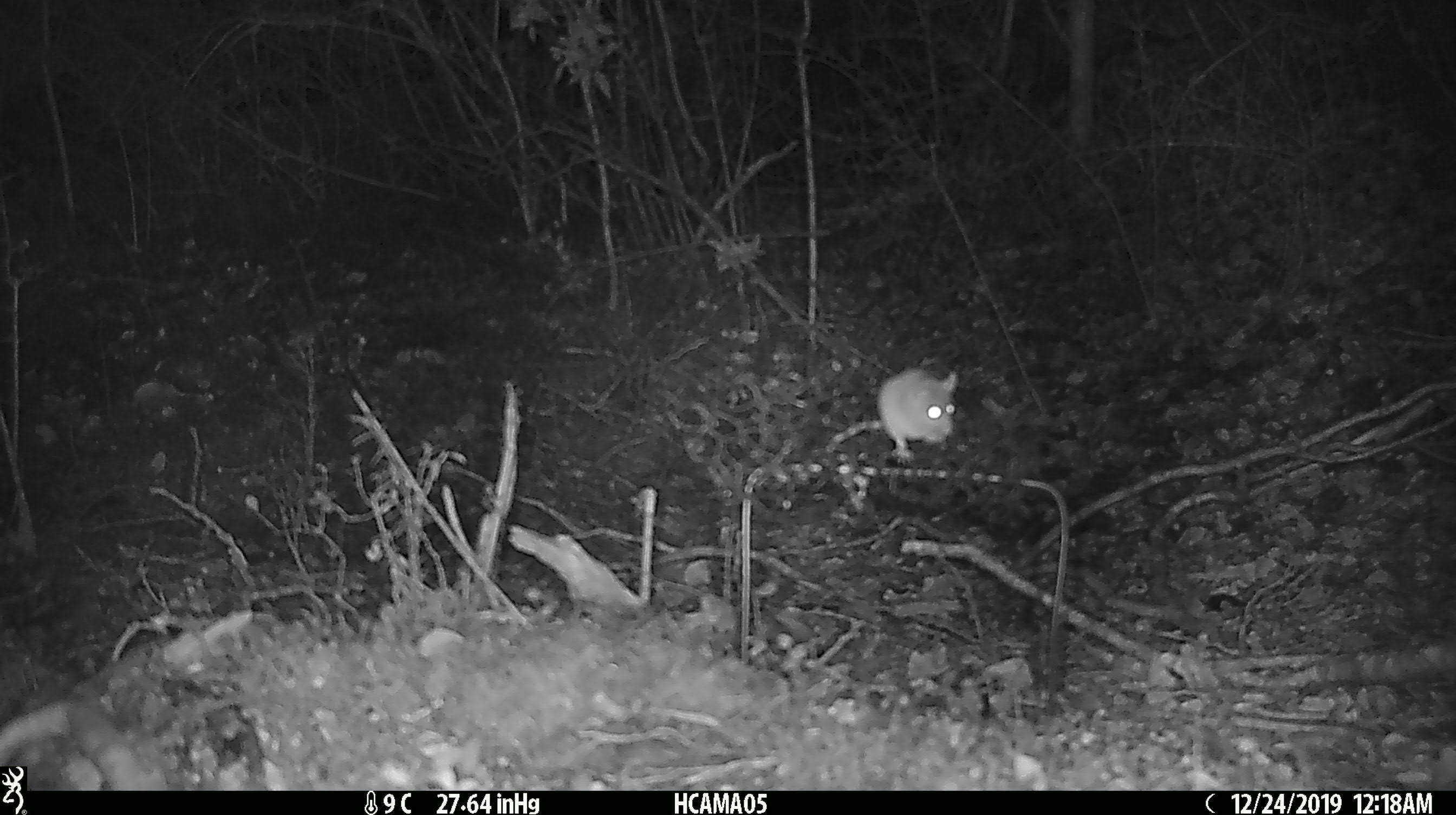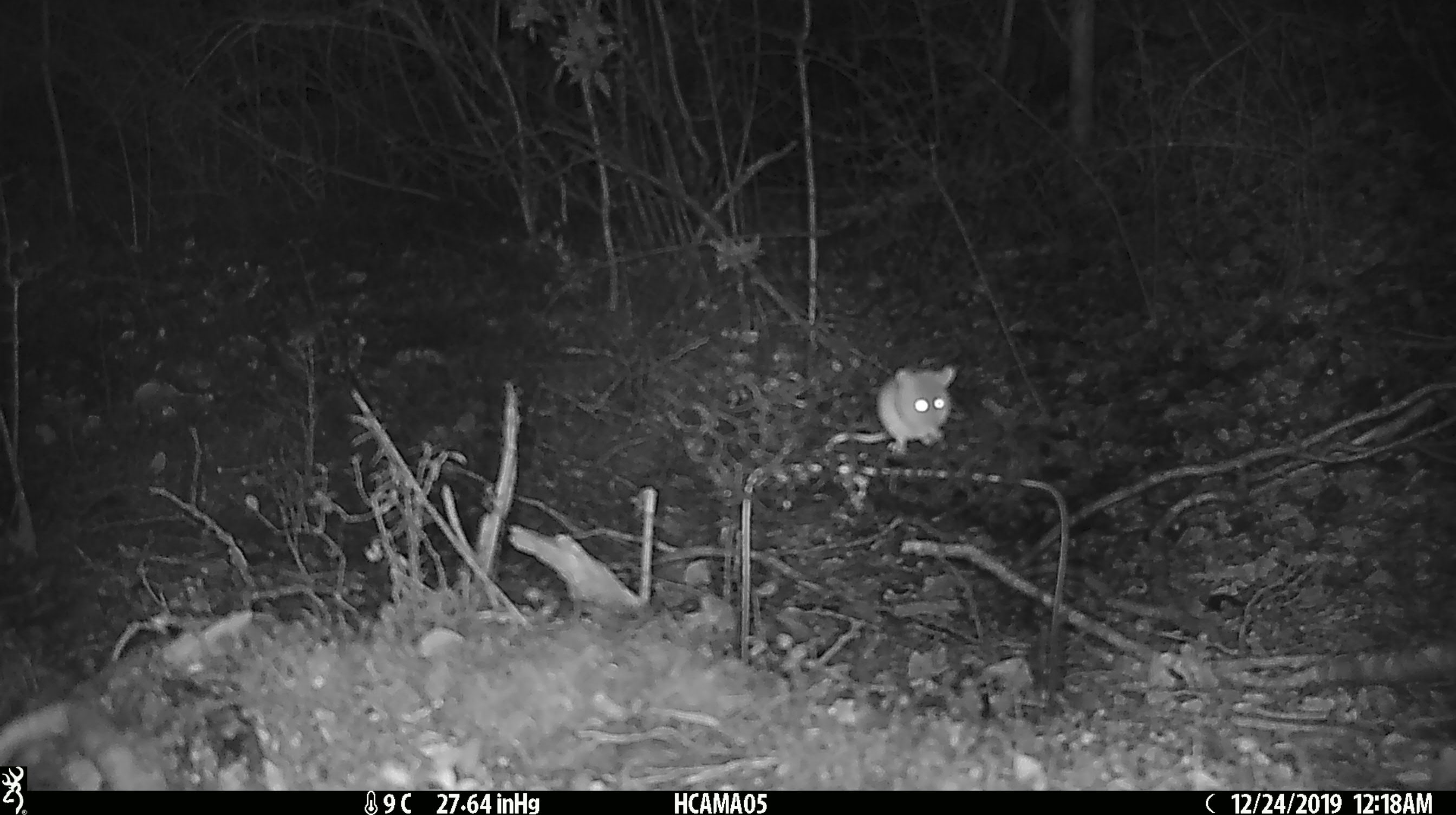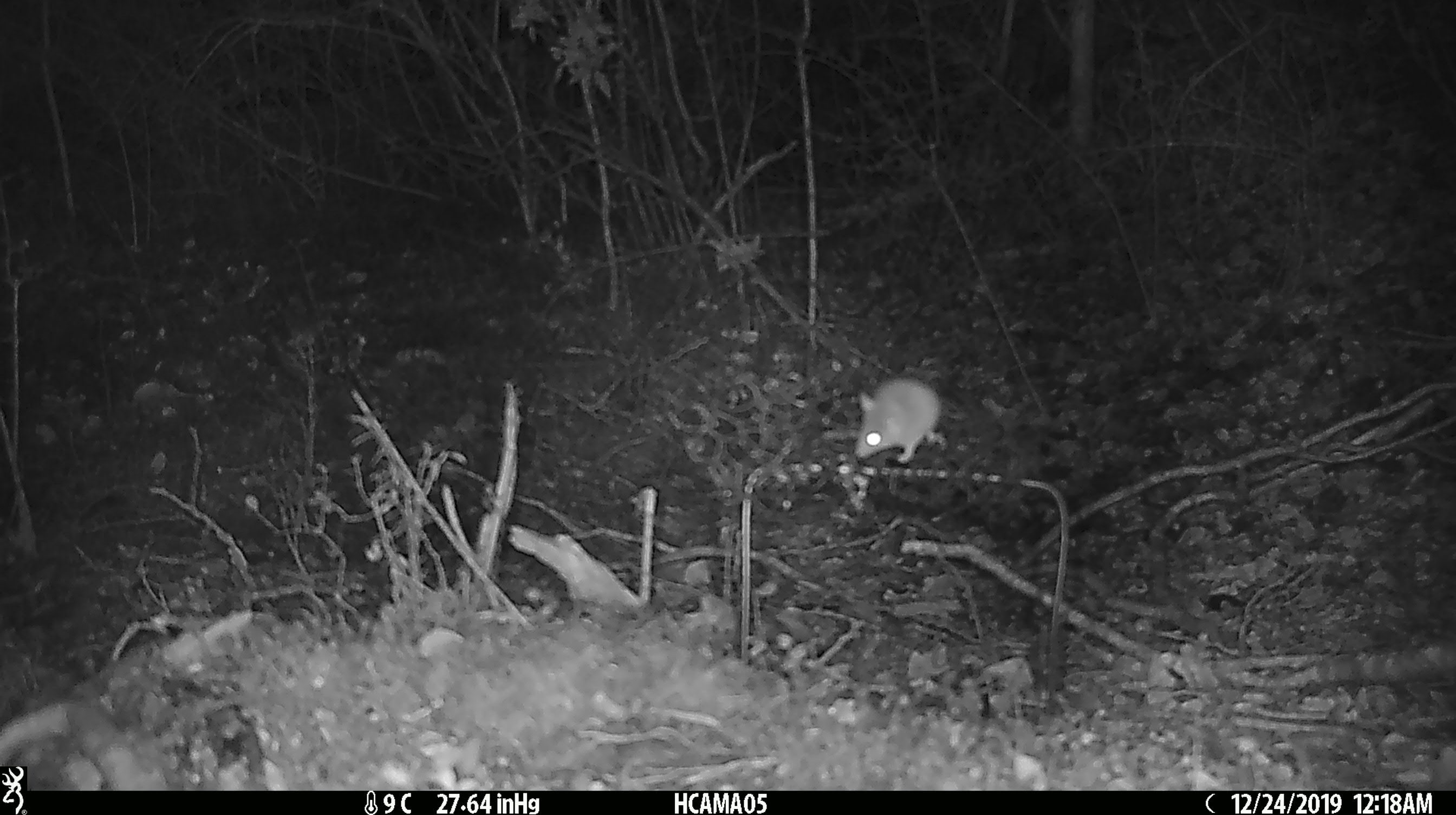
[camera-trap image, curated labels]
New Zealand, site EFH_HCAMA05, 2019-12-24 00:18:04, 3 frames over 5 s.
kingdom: Animalia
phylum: Chordata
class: Mammalia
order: Rodentia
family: Muridae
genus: Mus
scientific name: Mus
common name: mouse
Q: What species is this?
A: Mouse (Mus).